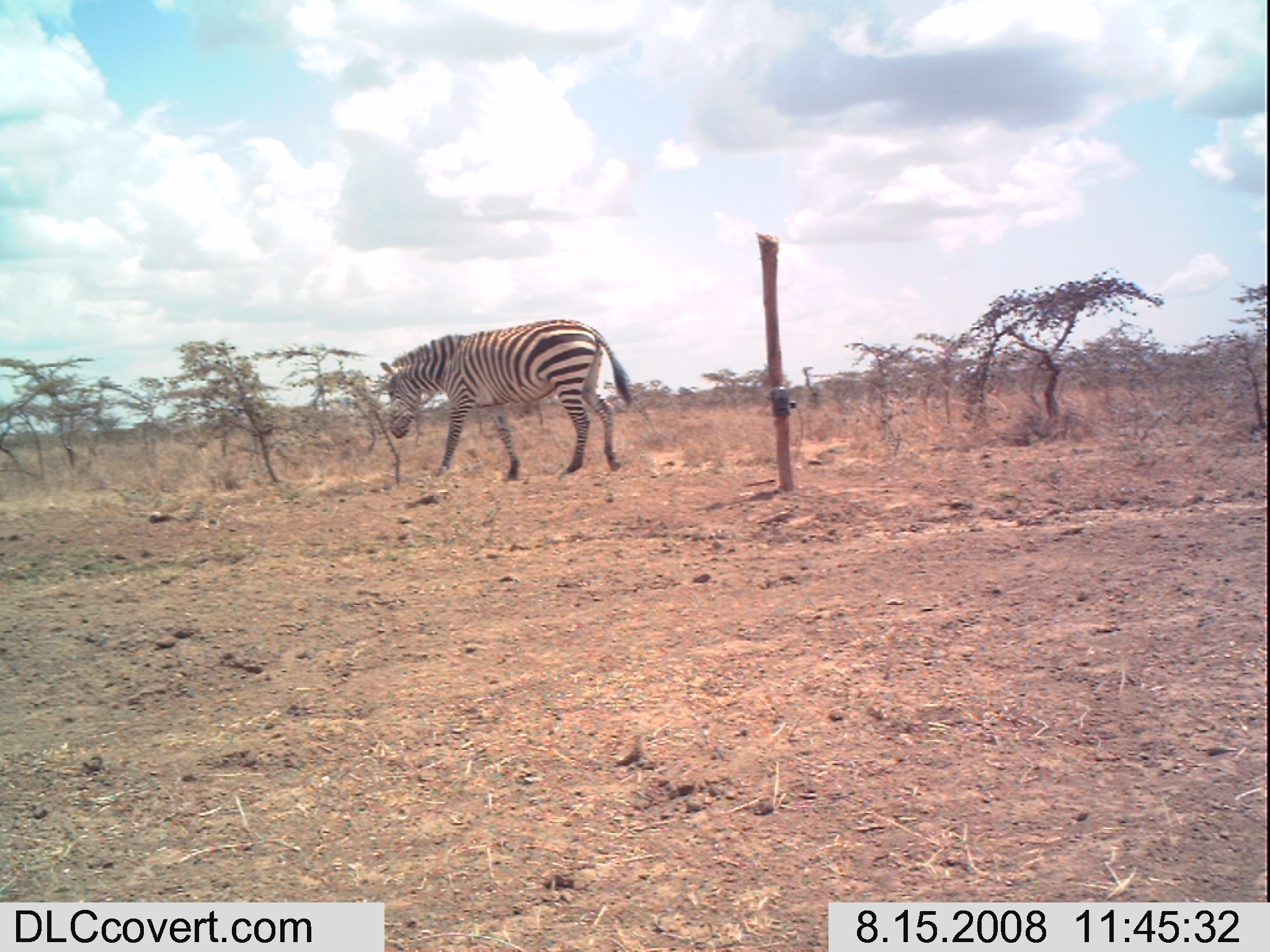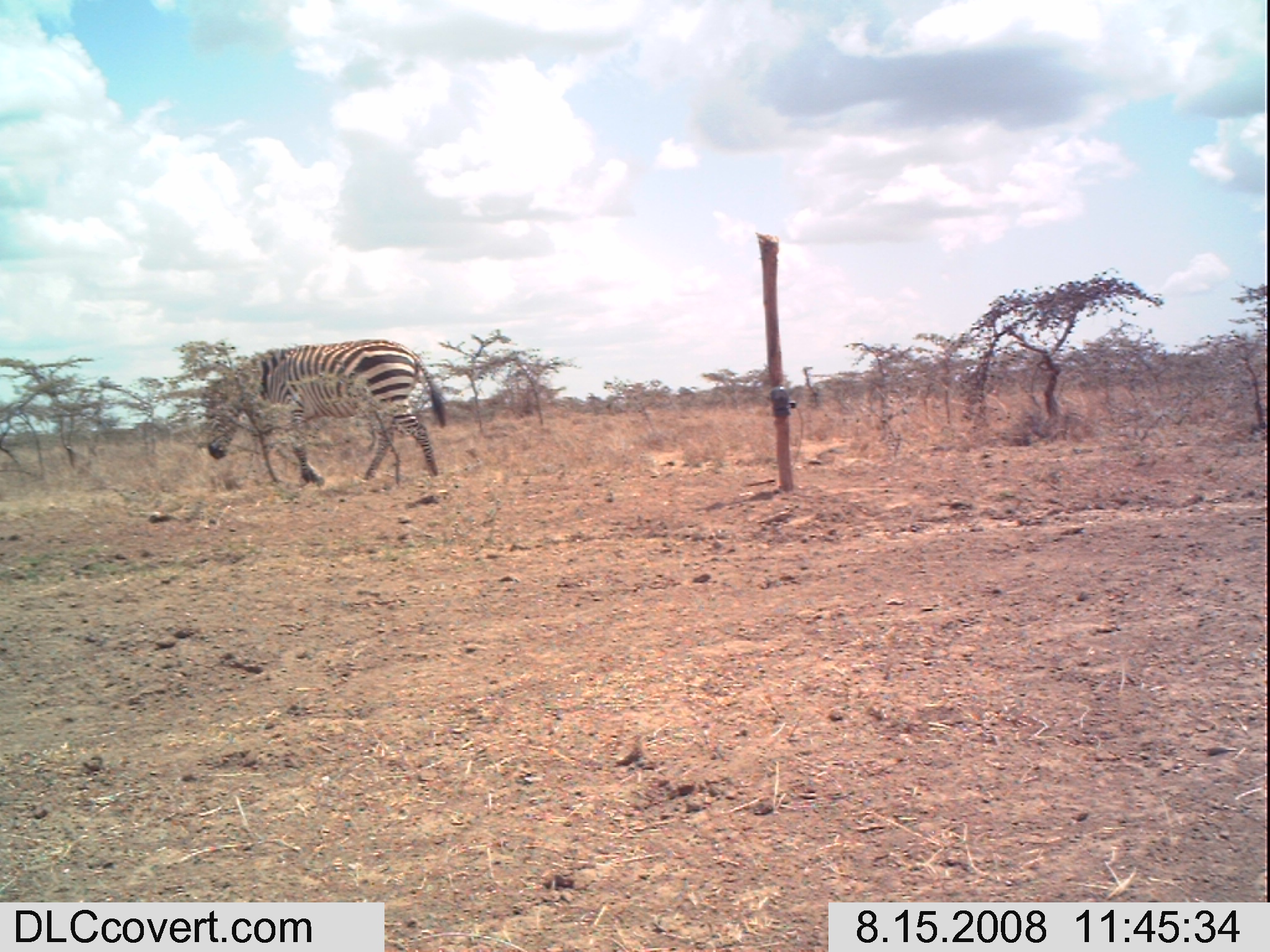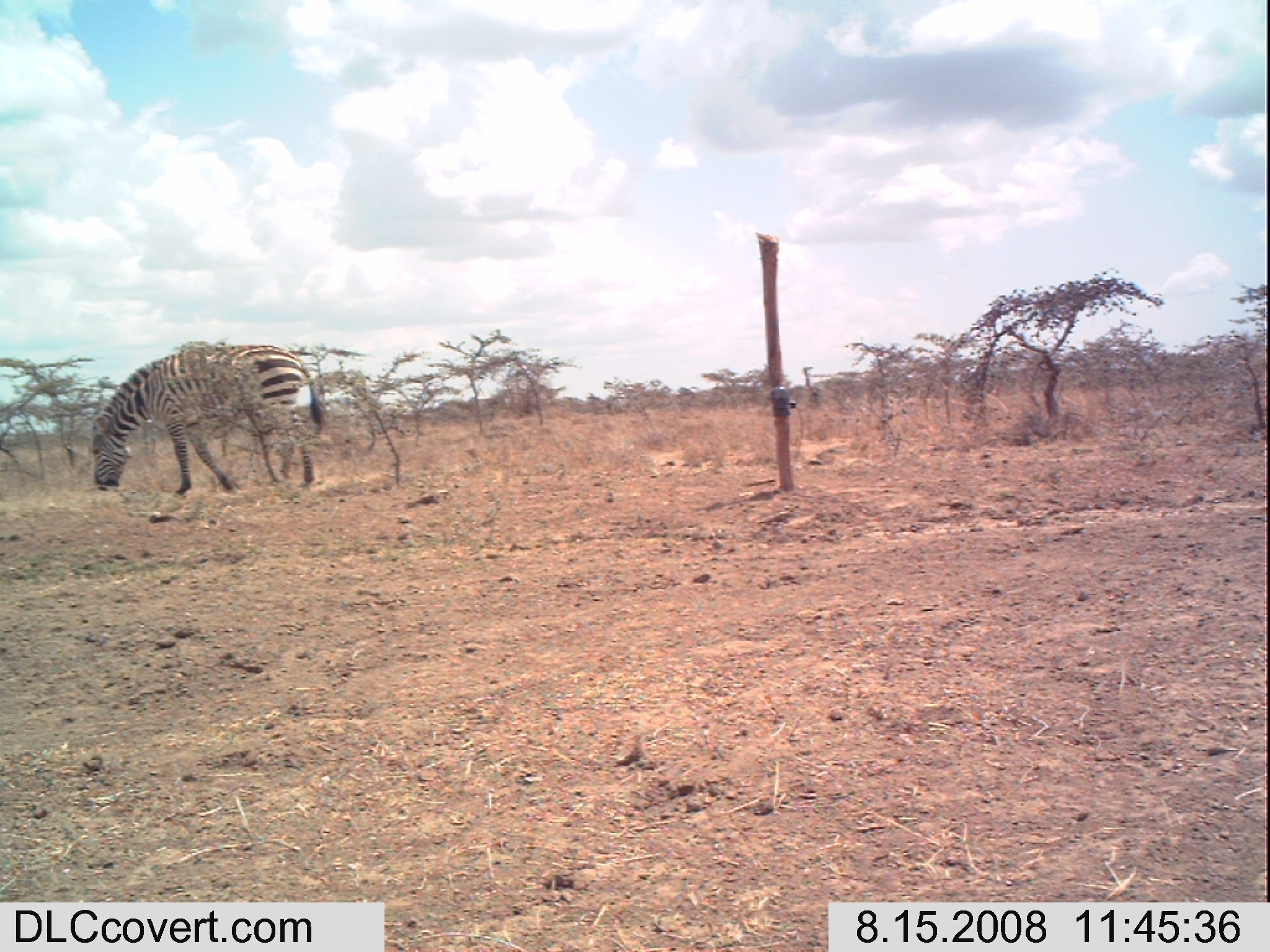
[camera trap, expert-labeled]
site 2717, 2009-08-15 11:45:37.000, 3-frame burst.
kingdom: Animalia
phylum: Chordata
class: Mammalia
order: Perissodactyla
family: Equidae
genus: Equus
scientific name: Equus quagga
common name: plains zebra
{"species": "Equus quagga (plains zebra)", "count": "1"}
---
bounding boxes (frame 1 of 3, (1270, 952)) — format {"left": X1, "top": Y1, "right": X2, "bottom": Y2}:
equus quagga: {"left": 378, "top": 318, "right": 633, "bottom": 478}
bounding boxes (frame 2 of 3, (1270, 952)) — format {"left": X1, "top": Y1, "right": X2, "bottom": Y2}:
equus quagga: {"left": 204, "top": 338, "right": 447, "bottom": 484}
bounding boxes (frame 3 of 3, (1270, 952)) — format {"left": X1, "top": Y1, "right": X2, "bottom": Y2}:
equus quagga: {"left": 88, "top": 340, "right": 325, "bottom": 494}